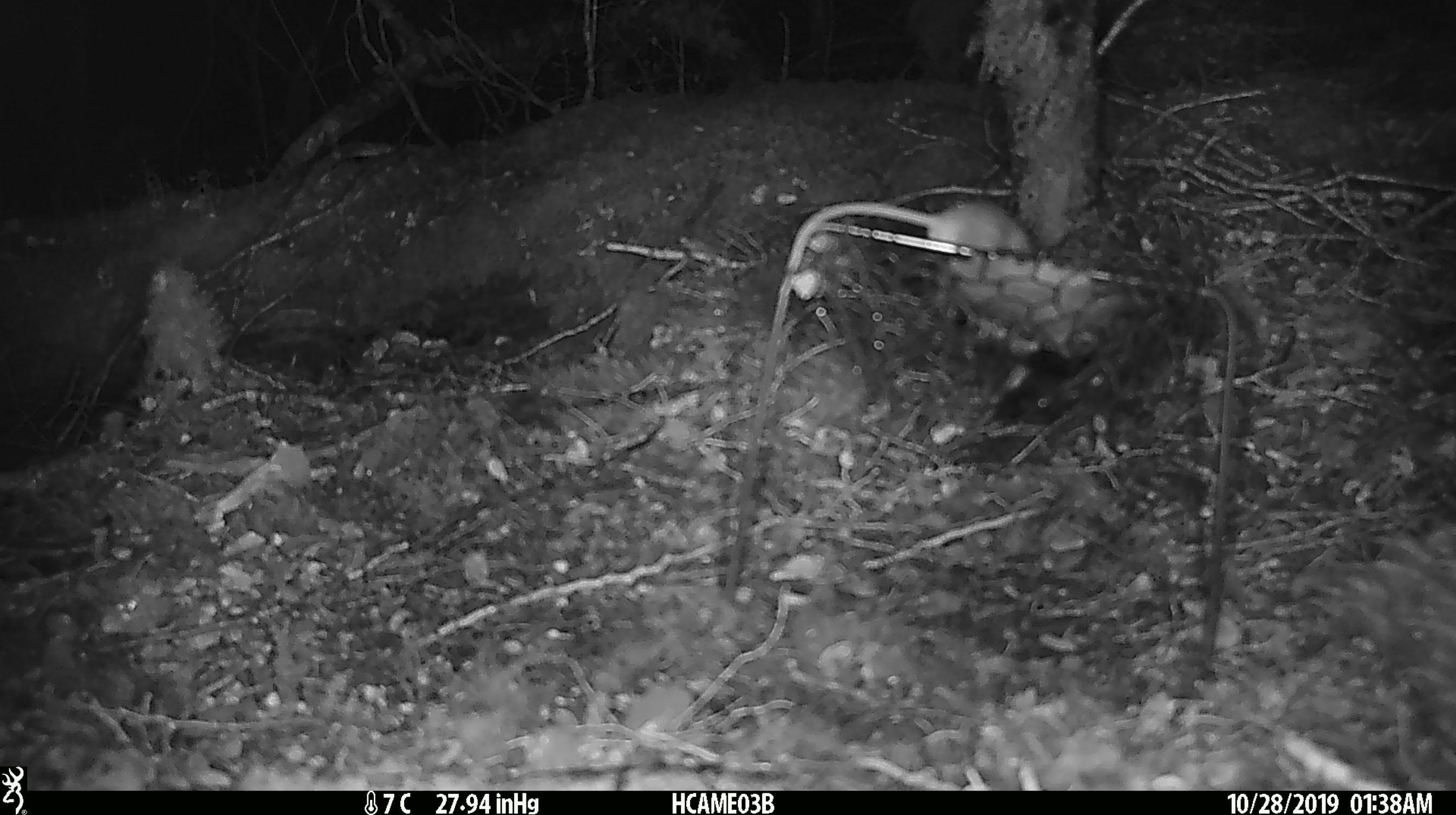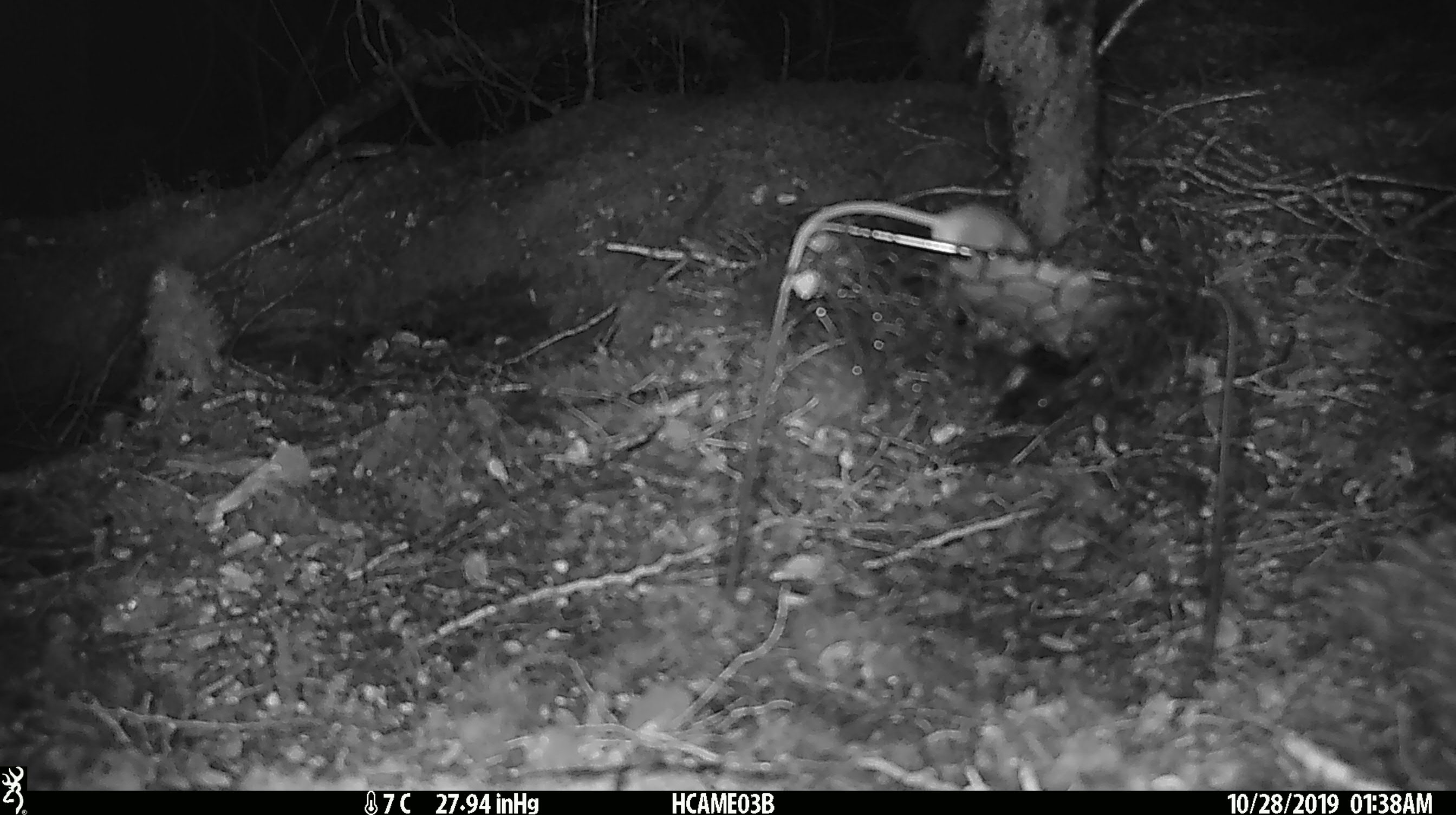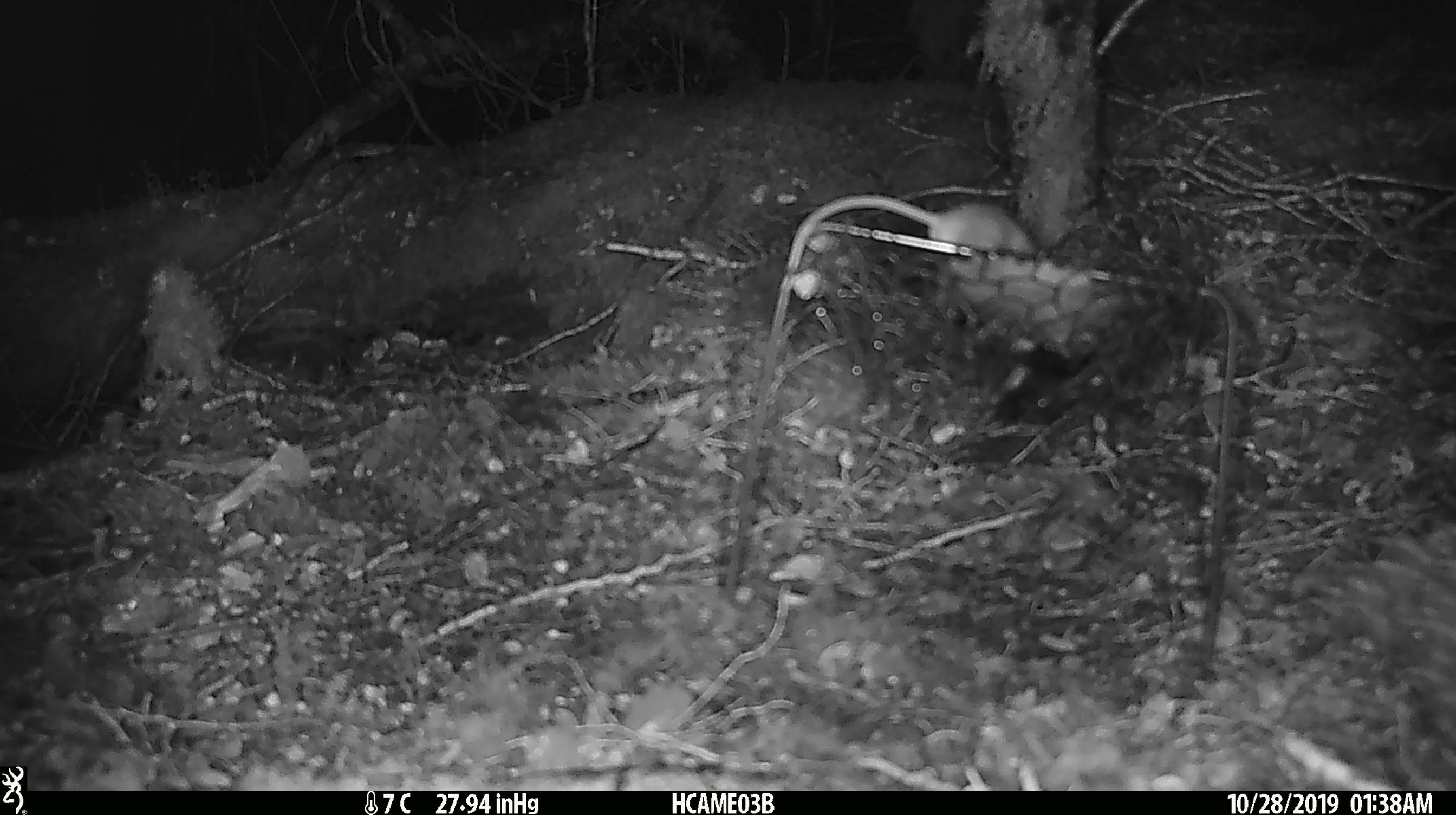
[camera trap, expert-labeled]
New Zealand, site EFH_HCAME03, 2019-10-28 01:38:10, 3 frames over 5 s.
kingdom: Animalia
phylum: Chordata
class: Mammalia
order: Rodentia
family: Muridae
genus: Mus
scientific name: Mus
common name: mouse